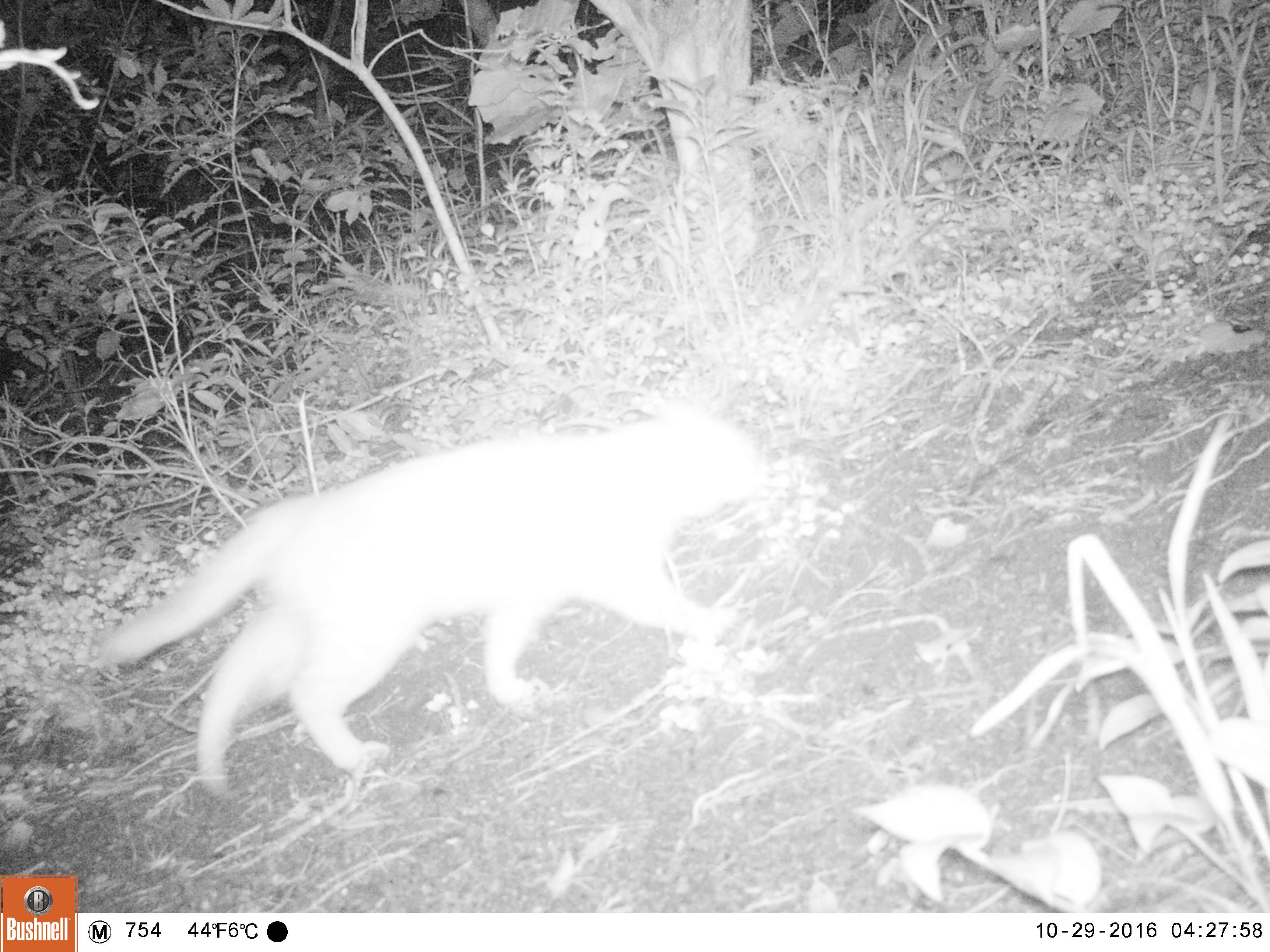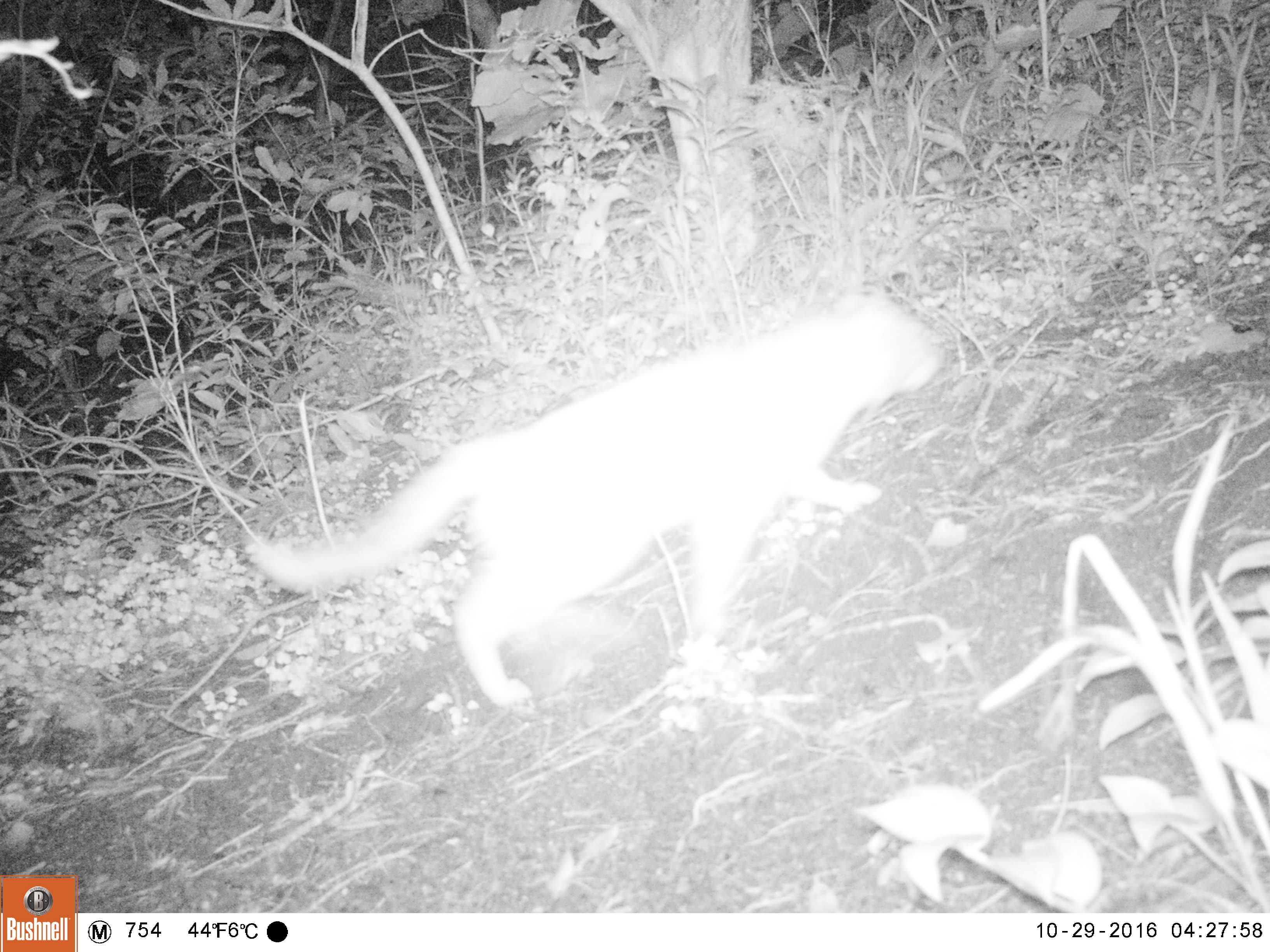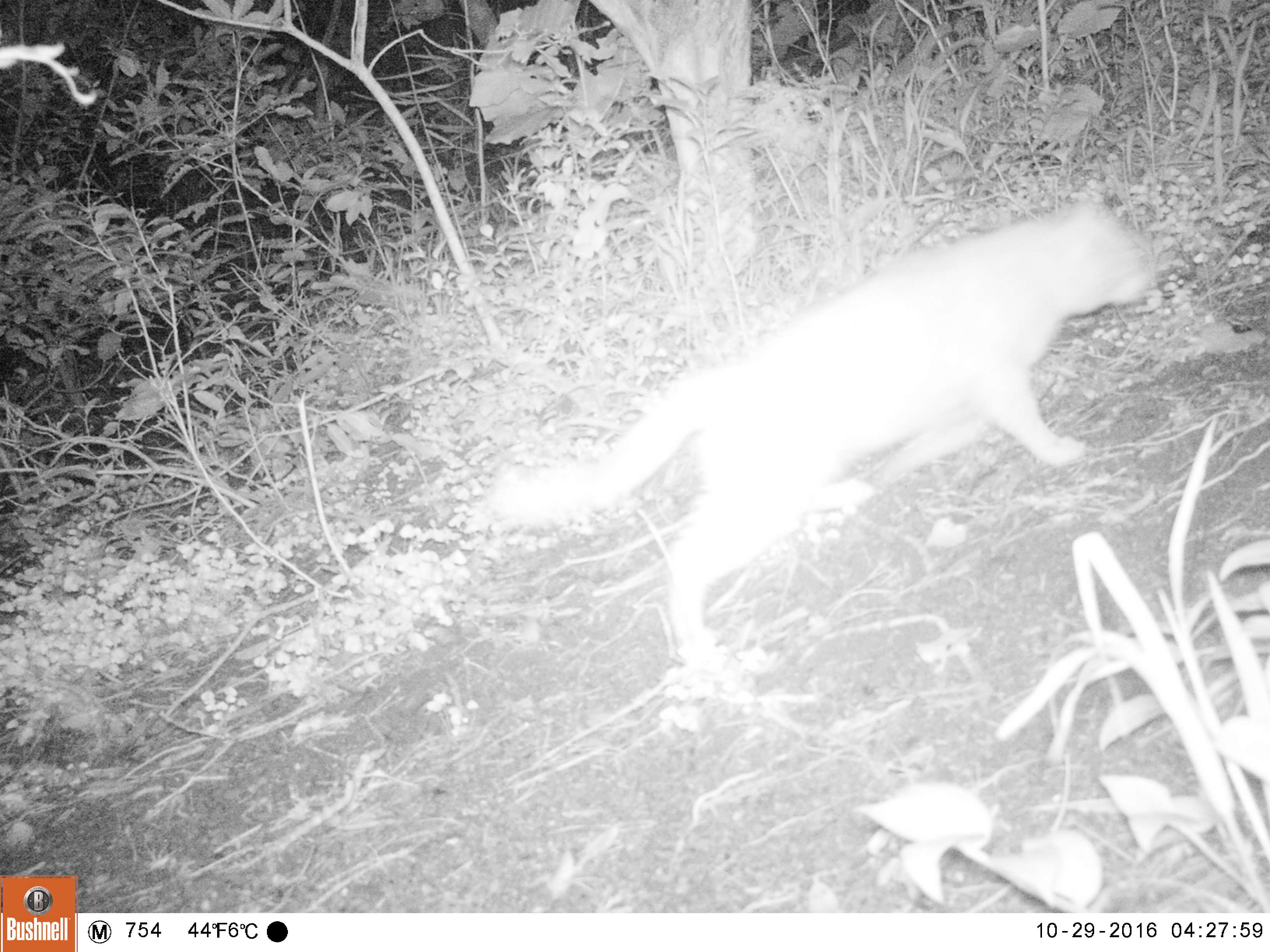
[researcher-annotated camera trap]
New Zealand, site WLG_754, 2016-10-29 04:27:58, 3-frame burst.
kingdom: Animalia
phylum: Chordata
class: Mammalia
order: Carnivora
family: Felidae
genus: Felis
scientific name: Felis catus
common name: domestic cat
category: cat